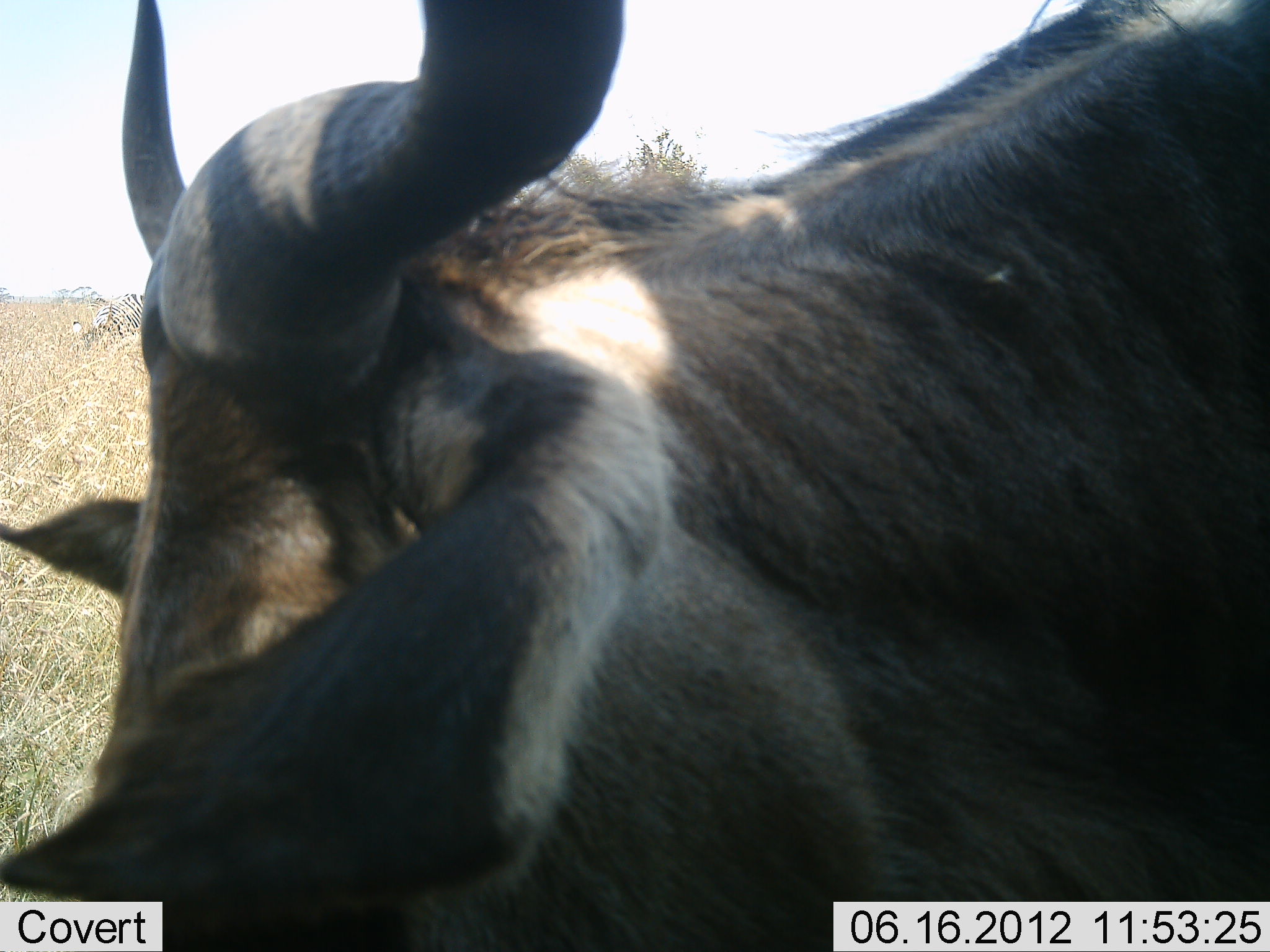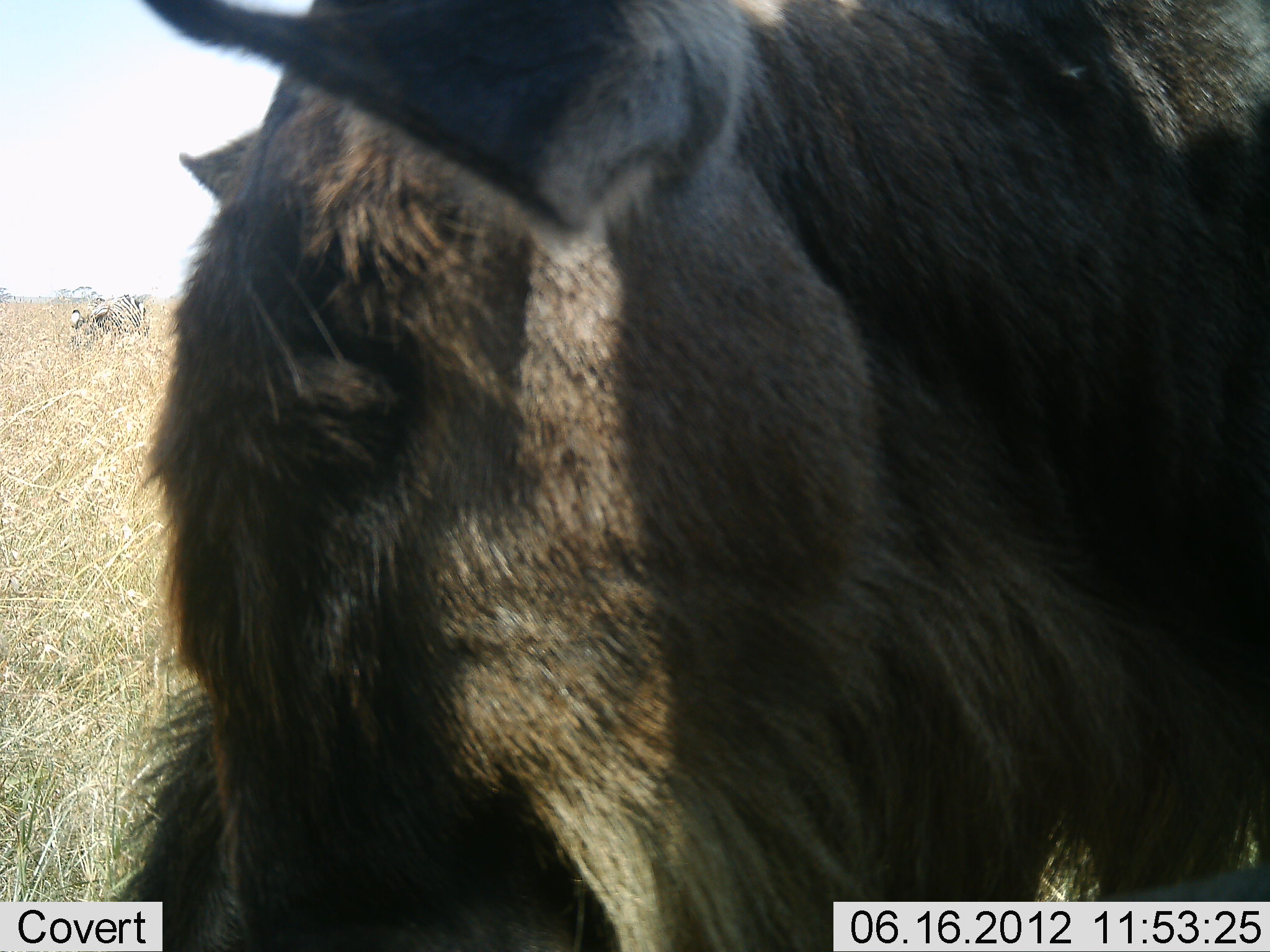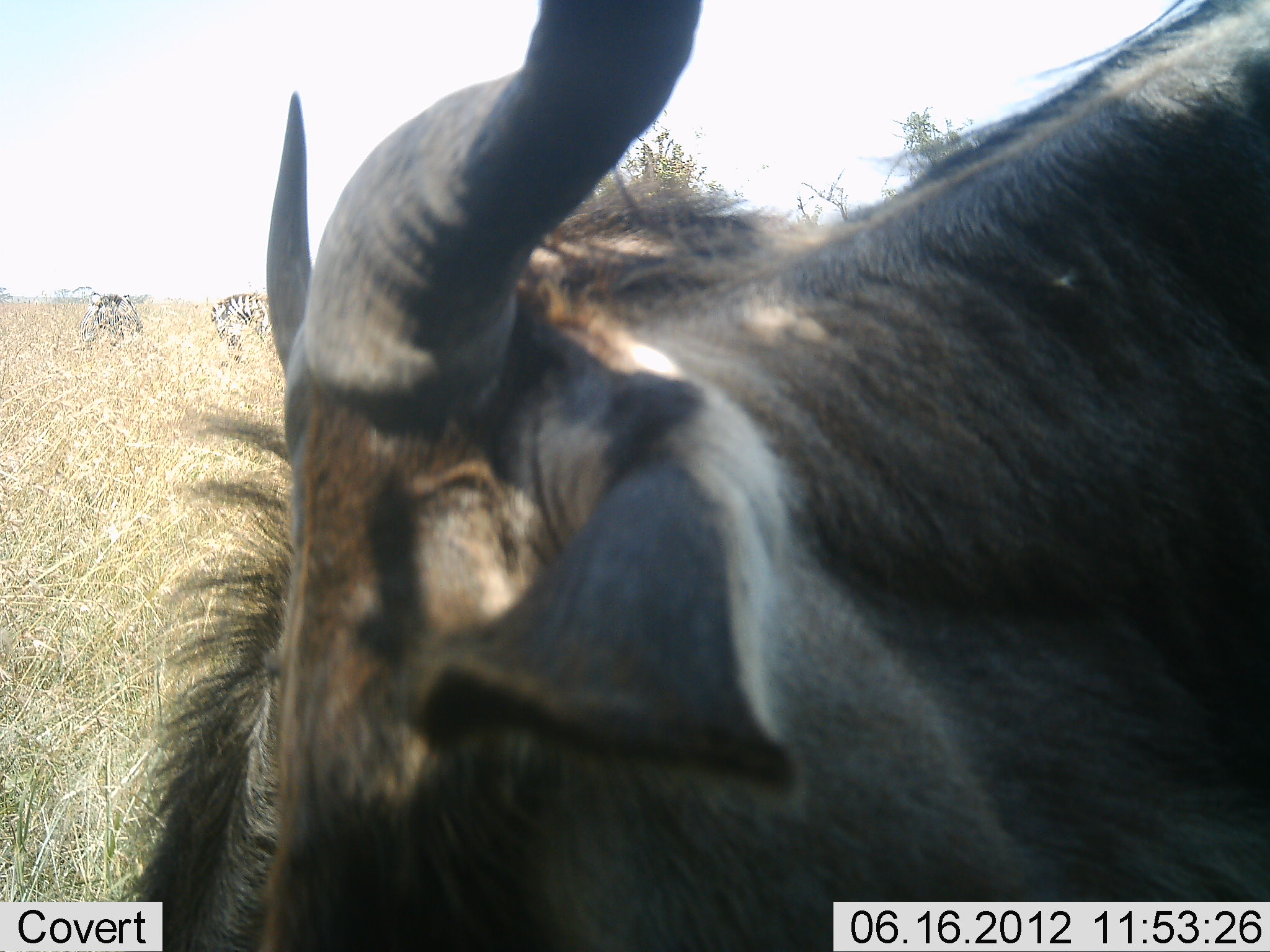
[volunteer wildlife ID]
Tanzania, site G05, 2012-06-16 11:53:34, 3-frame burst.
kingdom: Animalia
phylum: Chordata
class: Mammalia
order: Artiodactyla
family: Bovidae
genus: Connochaetes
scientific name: Connochaetes taurinus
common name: blue wildebeest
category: wildebeest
Wildebeest (blue wildebeest) (Connochaetes taurinus), count 1. Behavior (volunteer vote fractions): standing 86%, resting 0%, moving 0%, interacting 0%. Young present (vote fraction): 0%. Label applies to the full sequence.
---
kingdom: Animalia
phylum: Chordata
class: Mammalia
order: Perissodactyla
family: Equidae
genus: Equus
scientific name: Equus quagga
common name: plains zebra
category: zebra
Zebra (plains zebra) (Equus quagga), count 2. Behavior (volunteer vote fractions): standing 60%, resting 0%, moving 0%, interacting 0%. Young present (vote fraction): 0%. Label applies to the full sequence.